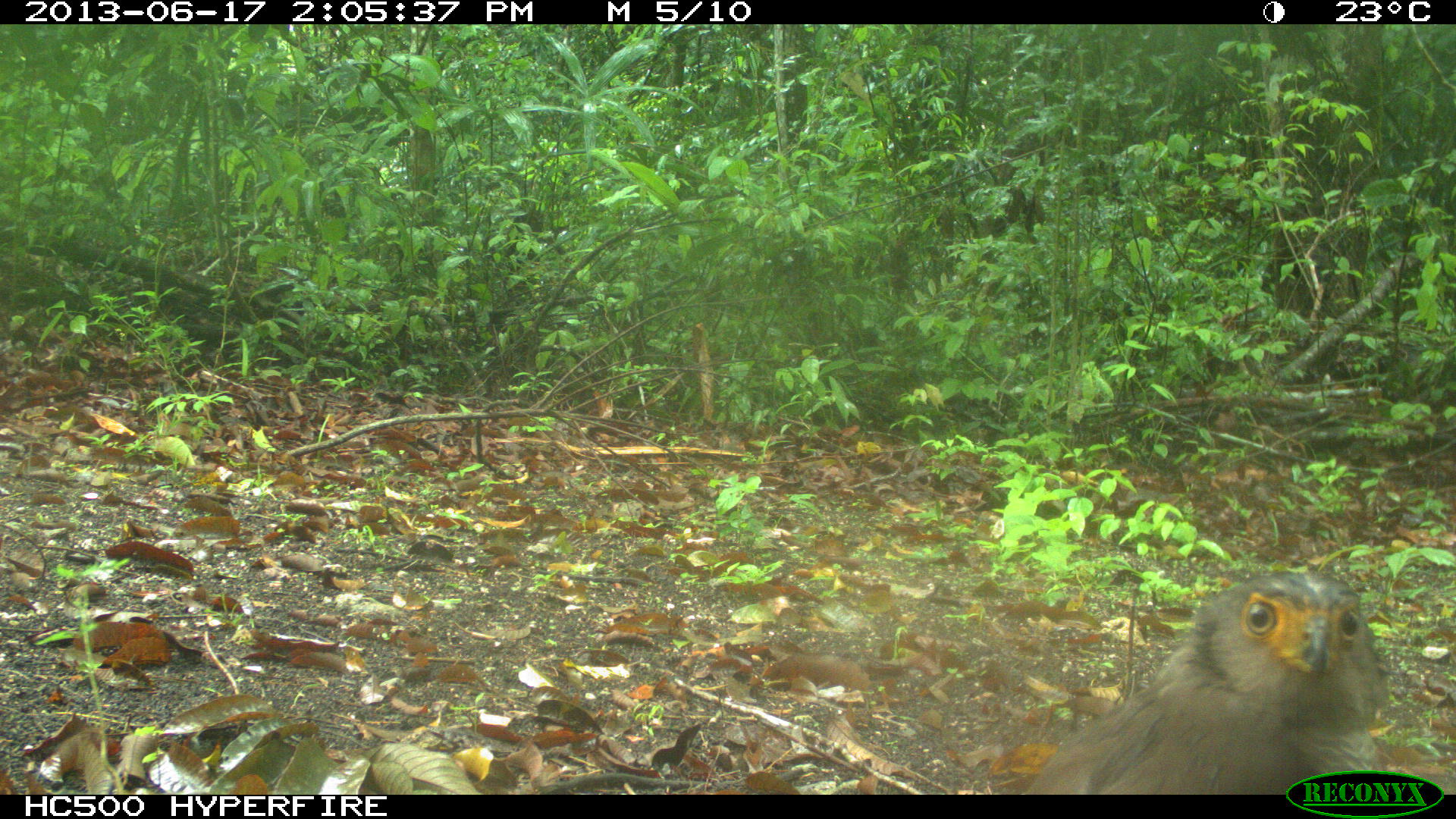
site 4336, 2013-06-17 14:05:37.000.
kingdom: Animalia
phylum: Chordata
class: Aves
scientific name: Aves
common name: birds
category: unknown raptor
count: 1